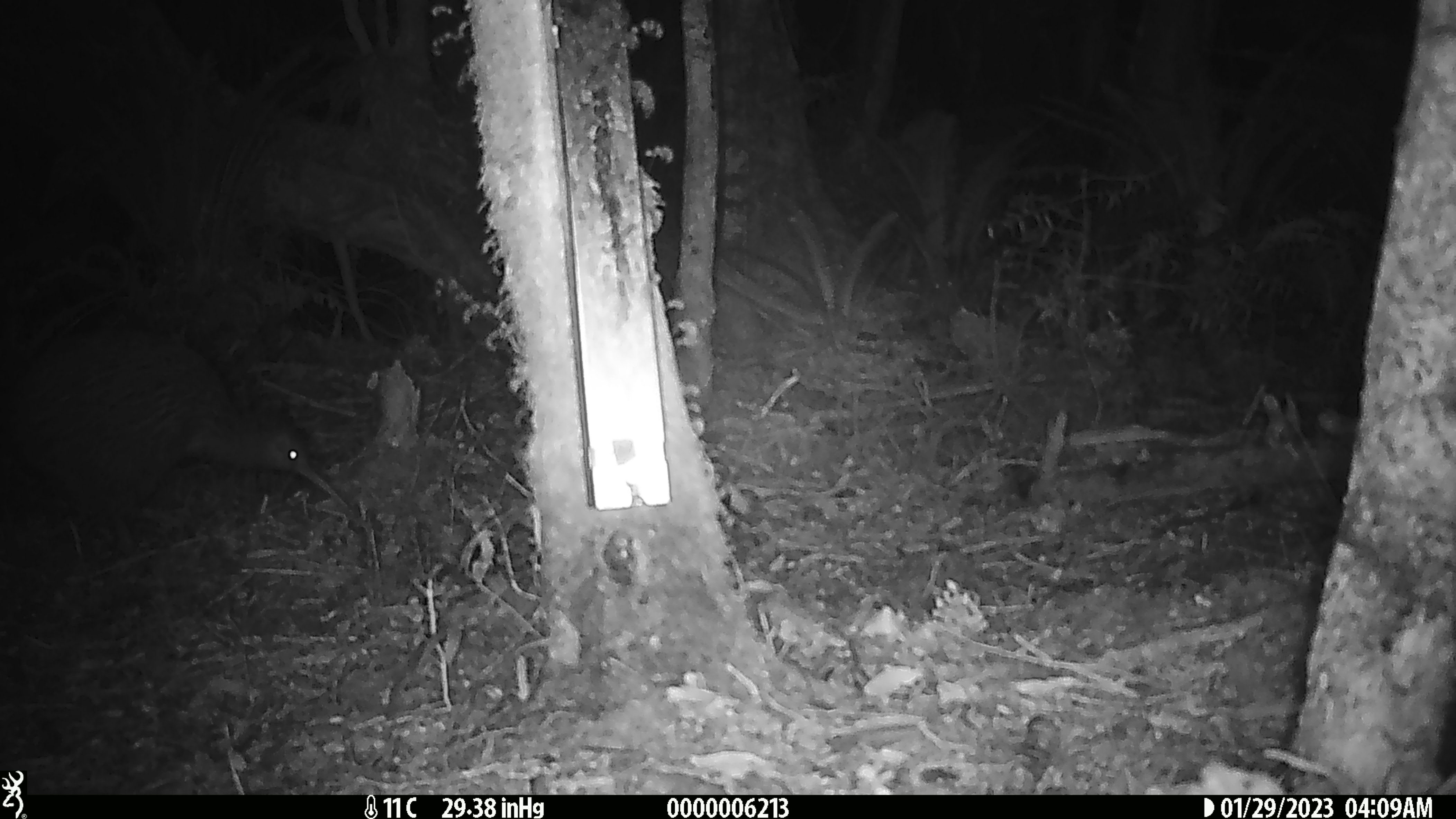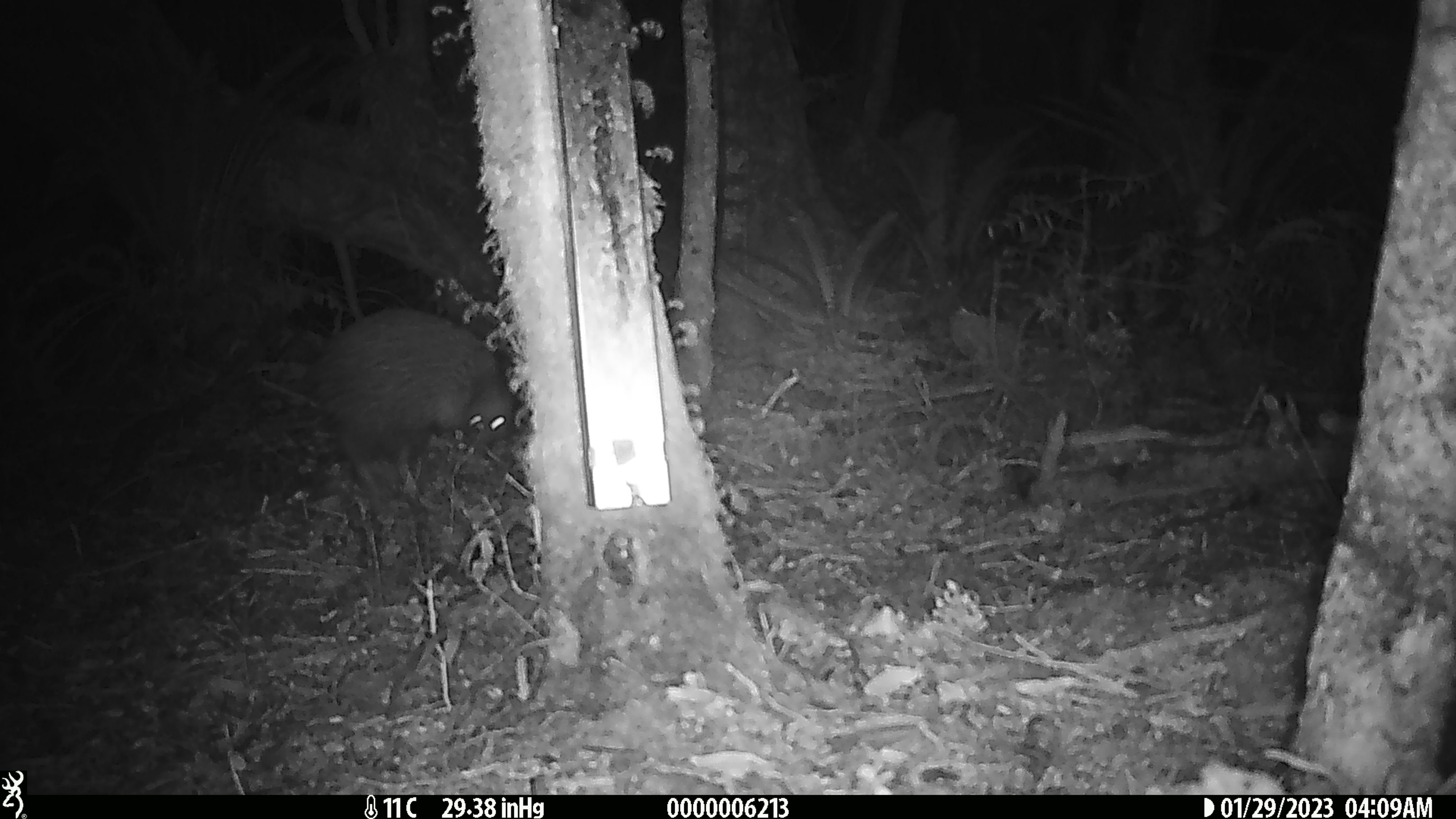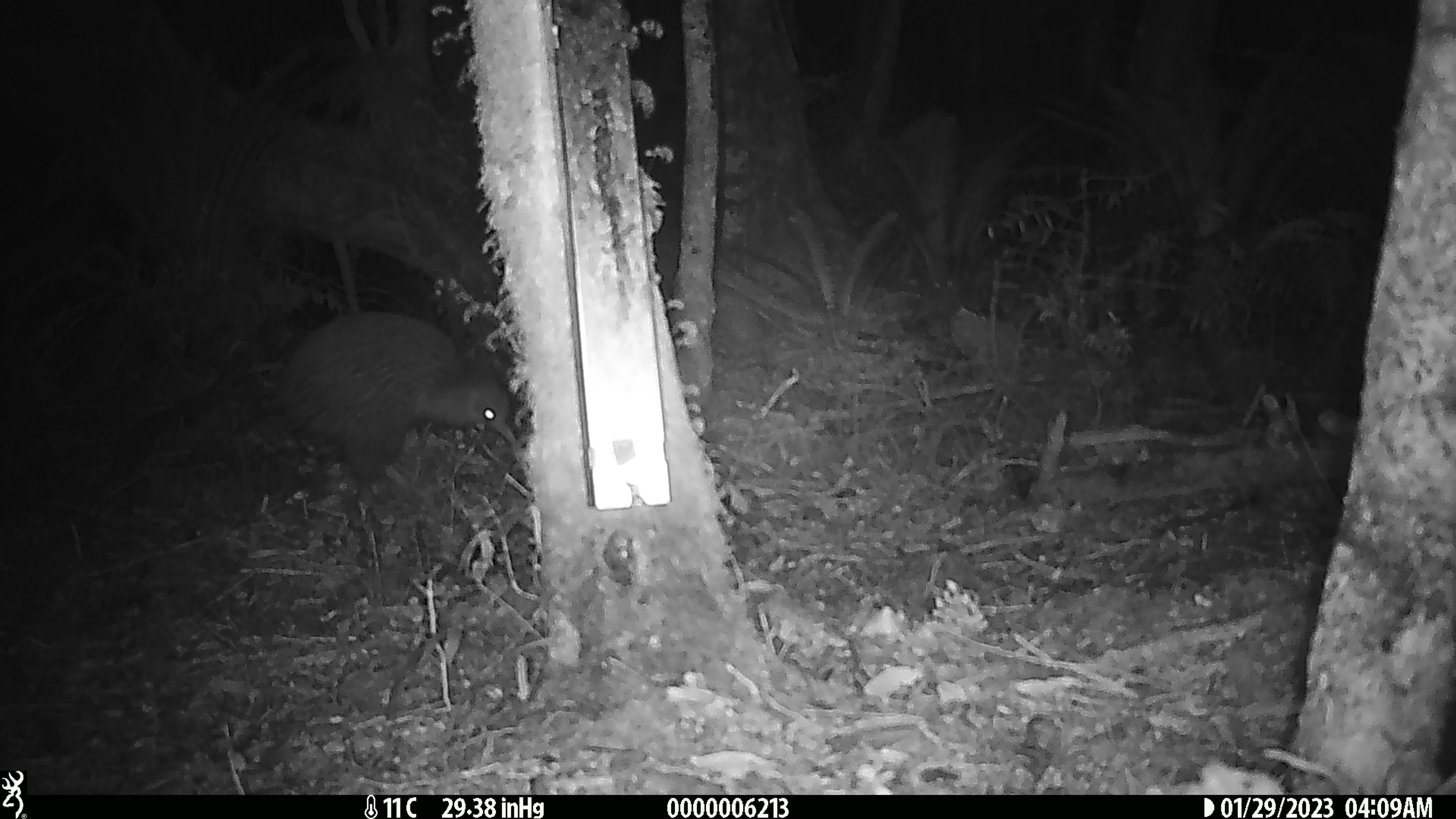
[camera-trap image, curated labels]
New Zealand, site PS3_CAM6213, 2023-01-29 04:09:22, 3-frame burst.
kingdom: Animalia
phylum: Chordata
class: Aves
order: Apterygiformes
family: Apterygidae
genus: Apteryx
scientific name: Apteryx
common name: kiwi